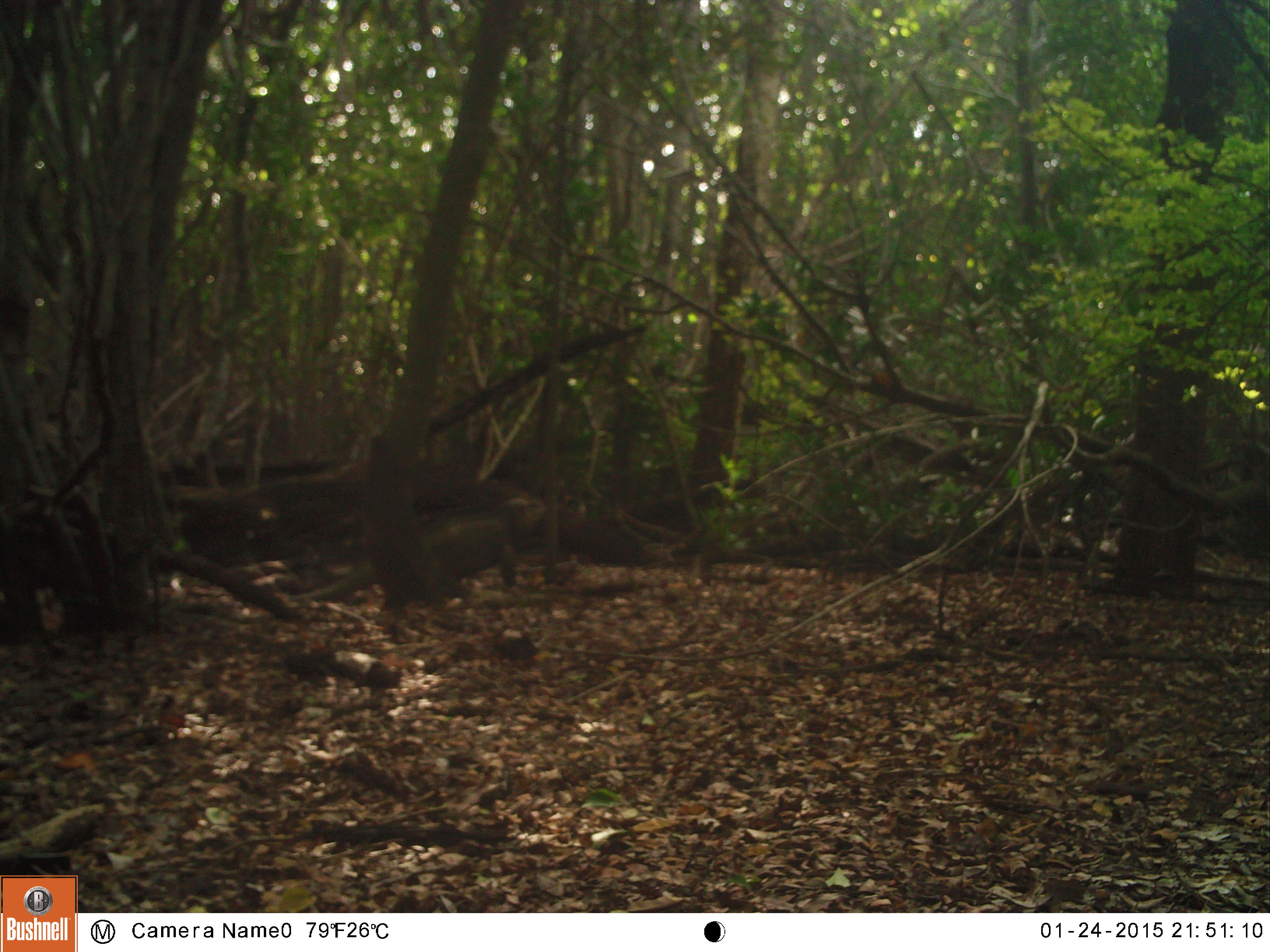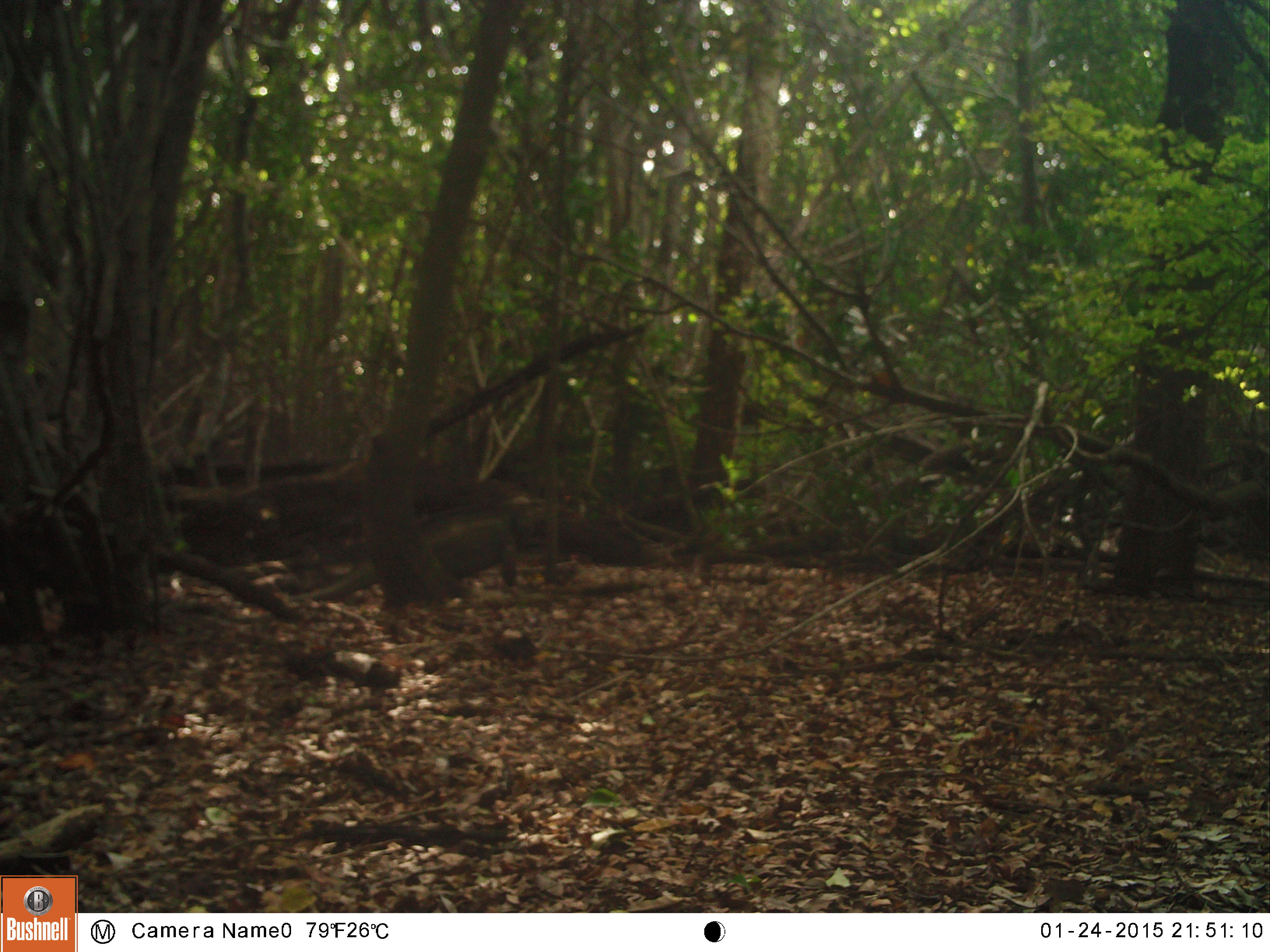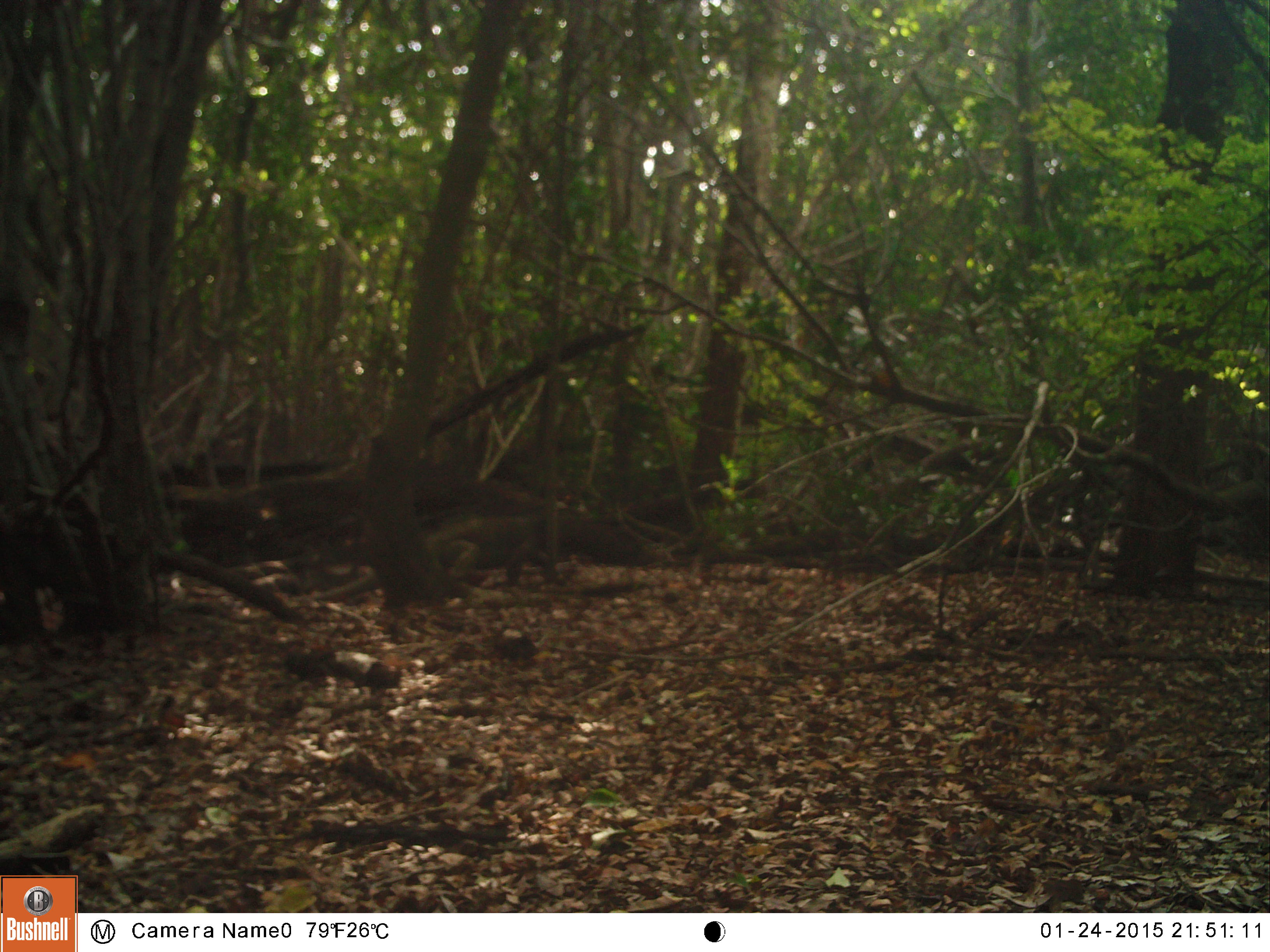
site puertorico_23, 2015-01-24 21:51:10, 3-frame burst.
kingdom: Animalia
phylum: Chordata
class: Reptilia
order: Squamata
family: Iguanidae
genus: Iguana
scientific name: Iguana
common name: typical iguanas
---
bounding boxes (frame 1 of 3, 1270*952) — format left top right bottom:
iguana: 417 513 517 596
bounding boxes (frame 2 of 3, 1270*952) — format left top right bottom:
iguana: 284 488 558 606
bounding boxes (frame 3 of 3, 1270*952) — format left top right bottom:
iguana: 443 506 660 585